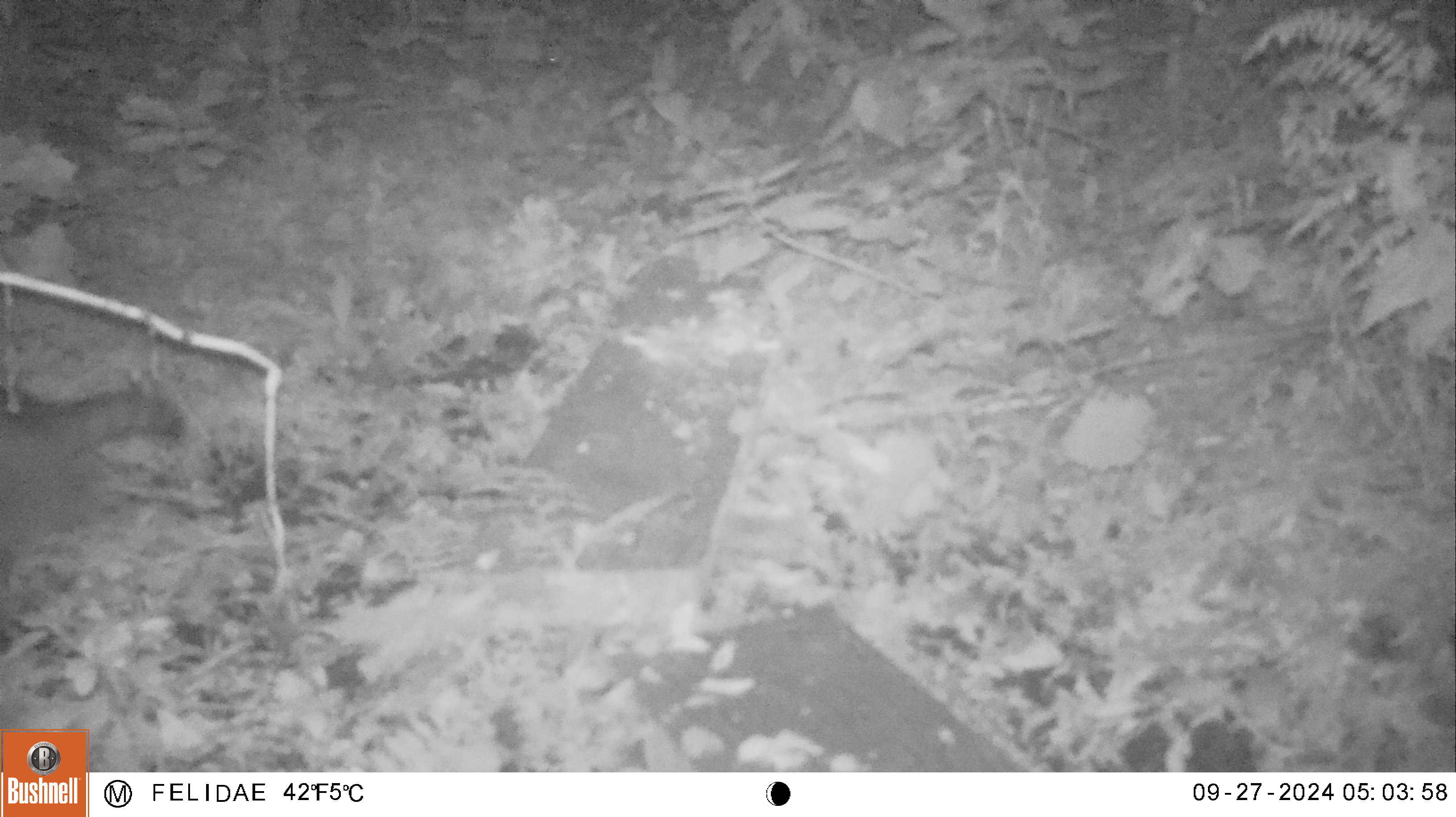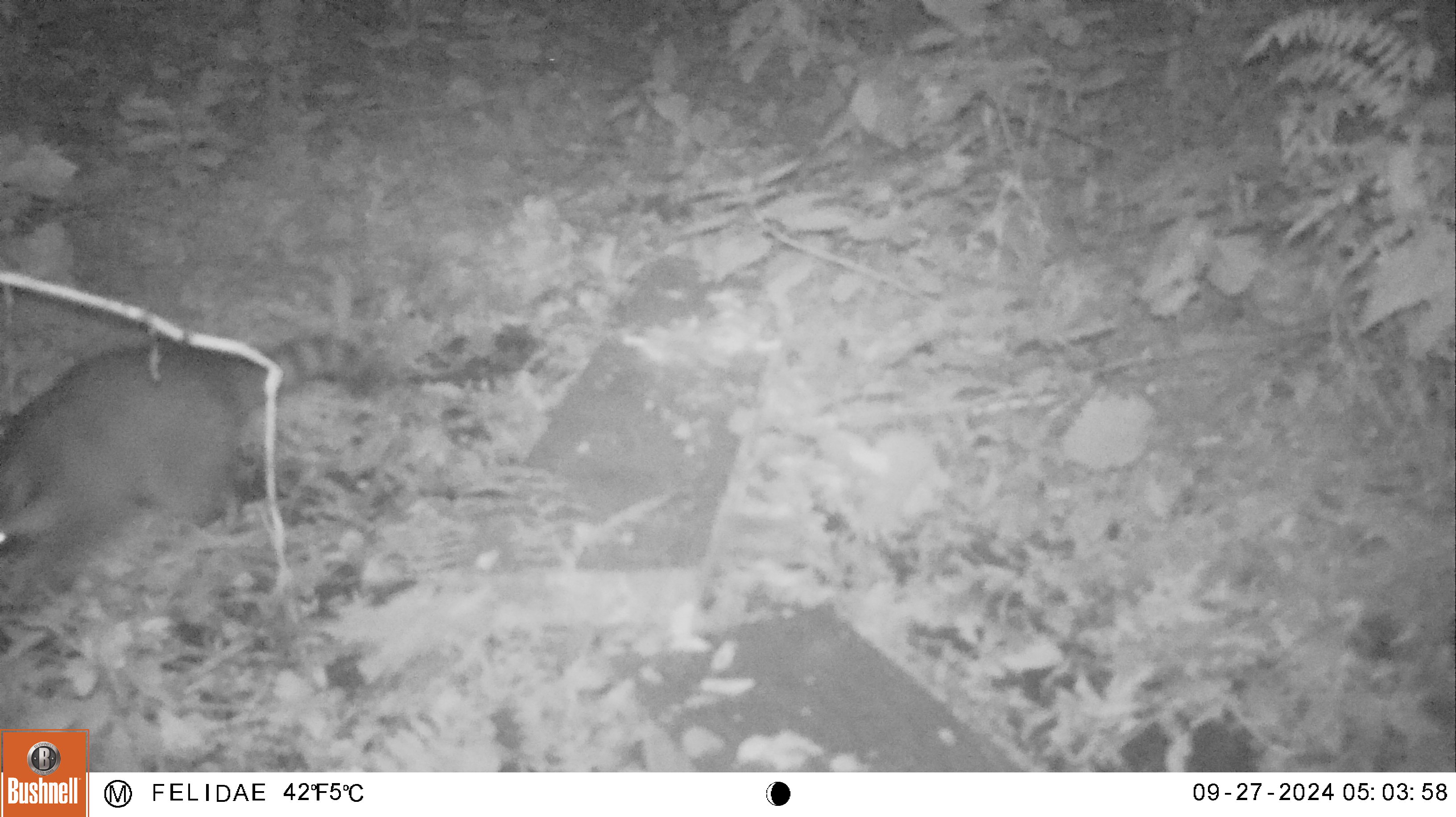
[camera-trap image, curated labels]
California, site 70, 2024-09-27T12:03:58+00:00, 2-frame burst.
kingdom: Animalia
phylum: Chordata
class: Mammalia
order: Carnivora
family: Procyonidae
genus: Procyon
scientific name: Procyon lotor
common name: raccoon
Raccoon (Procyon lotor).